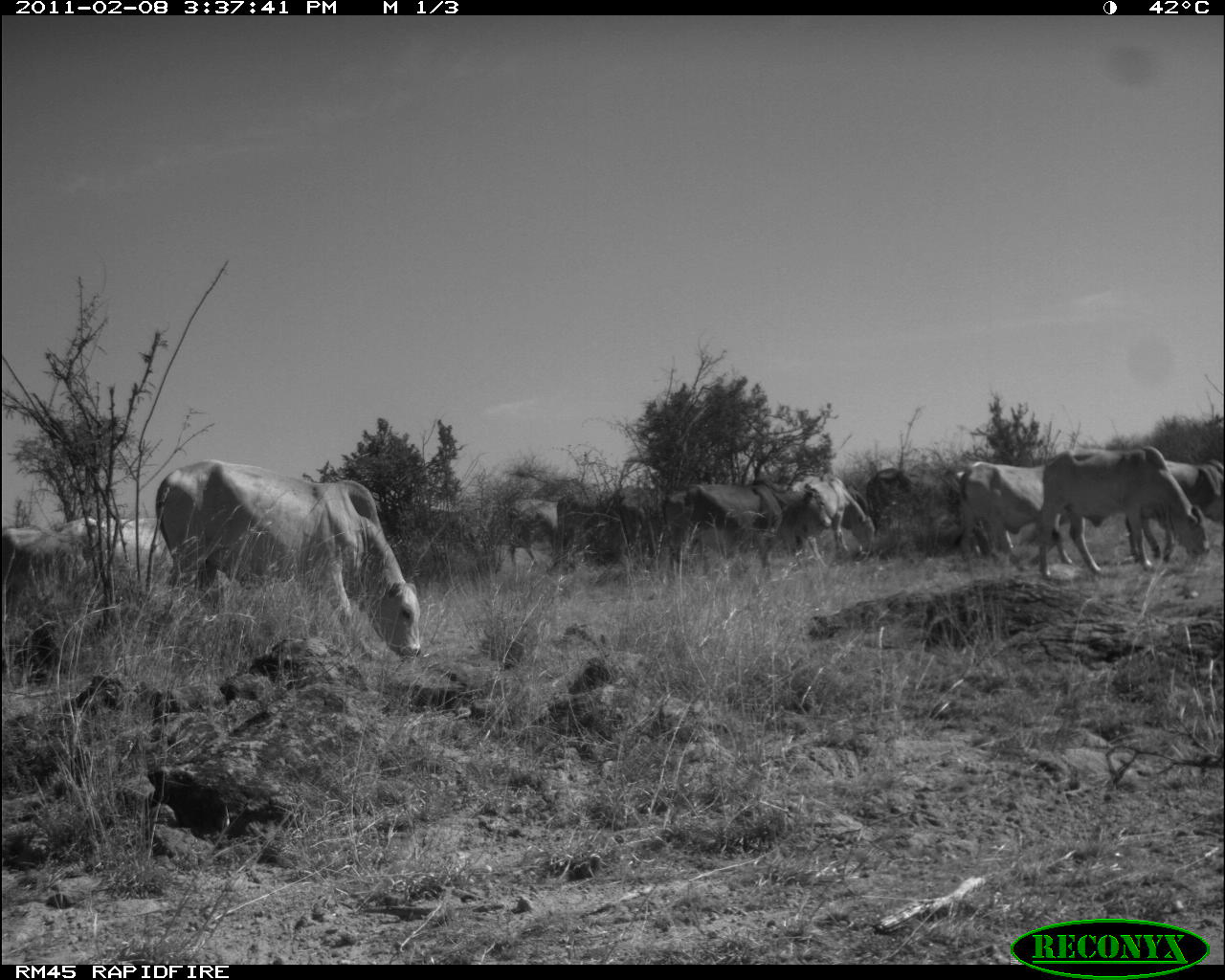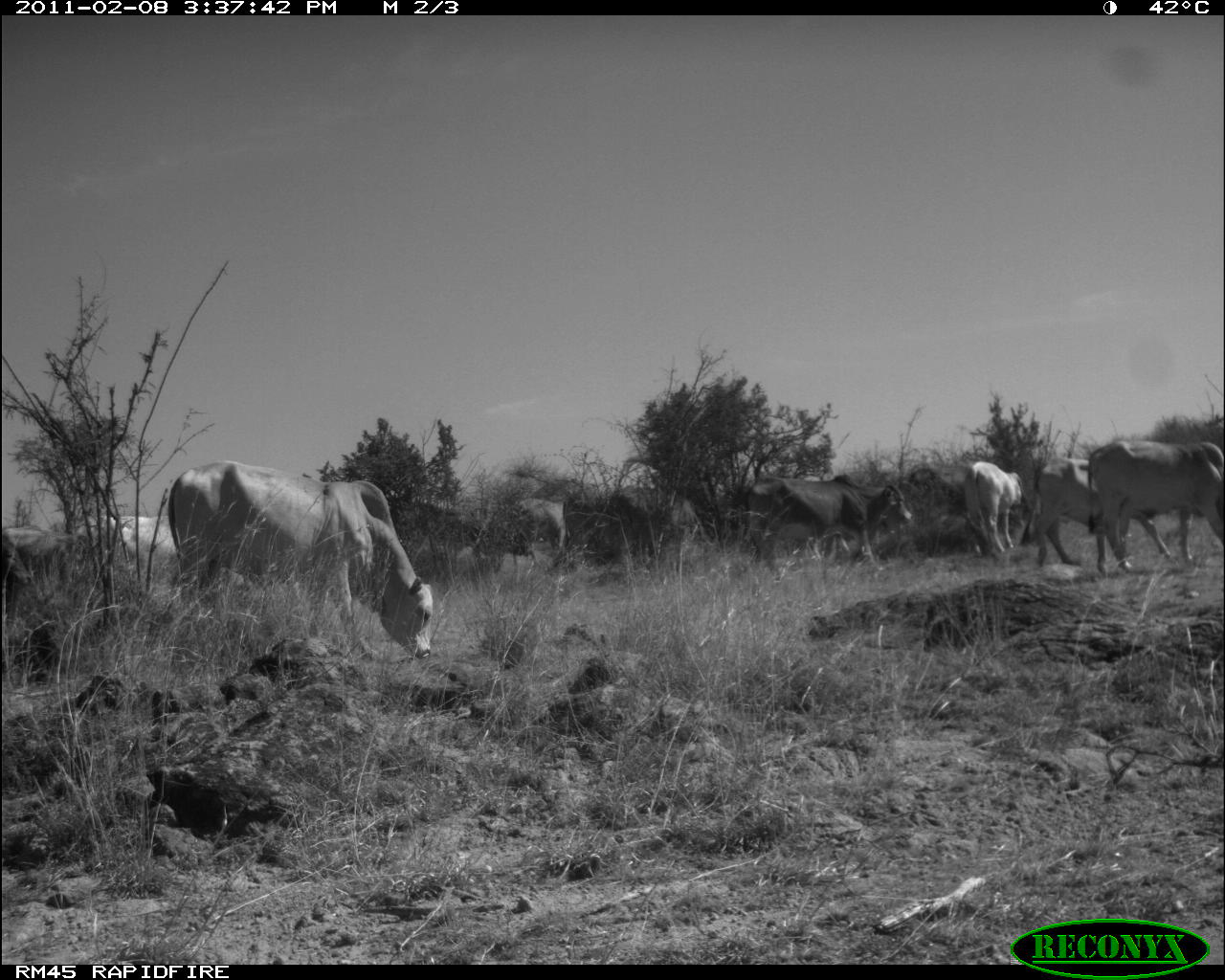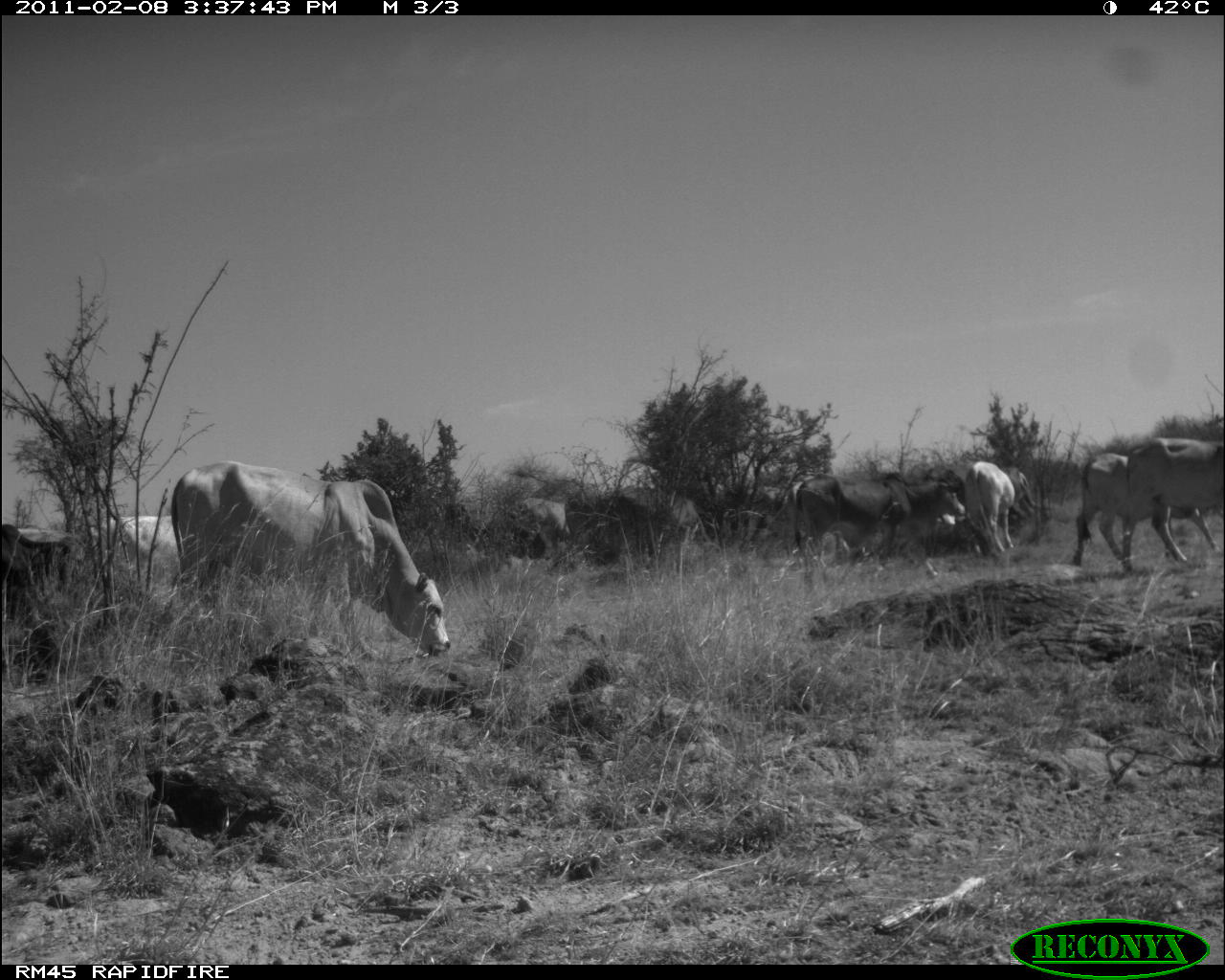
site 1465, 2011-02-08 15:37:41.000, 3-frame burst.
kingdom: Animalia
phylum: Chordata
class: Mammalia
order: Artiodactyla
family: Bovidae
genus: Bos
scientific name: Bos taurus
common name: domestic cattle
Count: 11.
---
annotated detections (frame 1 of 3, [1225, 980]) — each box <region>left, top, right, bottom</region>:
bos taurus: <region>154, 459, 422, 662</region>; <region>1034, 447, 1212, 579</region>; <region>660, 480, 832, 582</region>; <region>951, 458, 1074, 565</region>; <region>1128, 460, 1224, 563</region>; <region>785, 469, 876, 568</region>; <region>2, 524, 87, 627</region>; <region>60, 516, 173, 575</region>; <region>556, 508, 634, 575</region>; <region>506, 495, 559, 565</region>; <region>864, 467, 916, 534</region>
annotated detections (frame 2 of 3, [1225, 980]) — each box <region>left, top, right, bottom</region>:
bos taurus: <region>165, 459, 435, 669</region>; <region>1083, 439, 1225, 574</region>; <region>742, 472, 913, 572</region>; <region>1019, 456, 1171, 568</region>; <region>0, 525, 76, 665</region>; <region>611, 480, 704, 558</region>; <region>77, 510, 179, 577</region>; <region>961, 461, 1032, 552</region>; <region>508, 496, 573, 572</region>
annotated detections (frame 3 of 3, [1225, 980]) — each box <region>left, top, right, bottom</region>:
bos taurus: <region>170, 460, 450, 658</region>; <region>1071, 454, 1217, 568</region>; <region>798, 472, 964, 565</region>; <region>787, 472, 958, 562</region>; <region>1121, 434, 1223, 574</region>; <region>617, 483, 718, 567</region>; <region>1, 522, 85, 621</region>; <region>89, 513, 181, 579</region>; <region>962, 459, 1018, 555</region>; <region>506, 496, 570, 560</region>